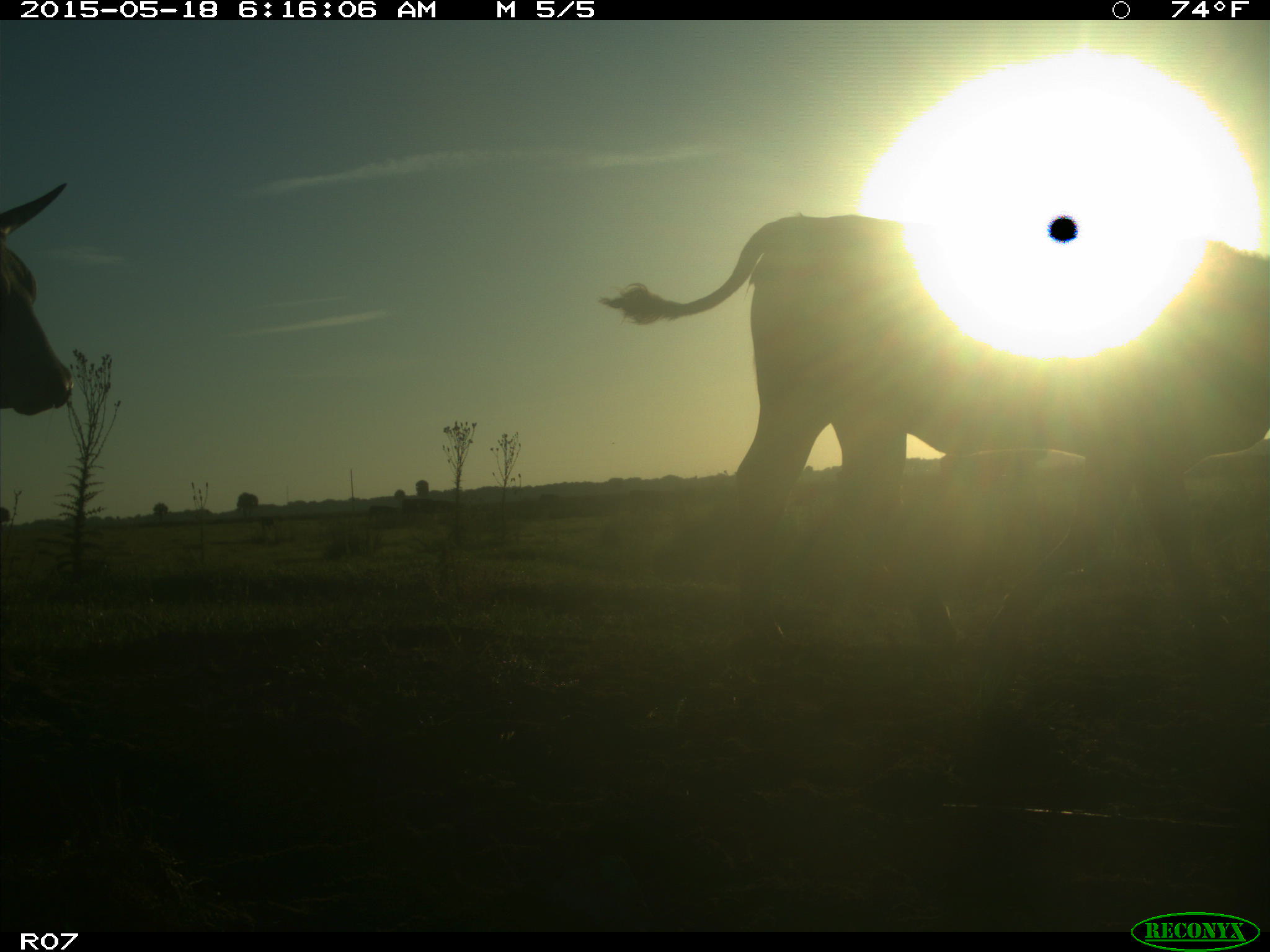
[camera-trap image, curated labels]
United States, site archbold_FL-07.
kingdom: Animalia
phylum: Chordata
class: Mammalia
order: Artiodactyla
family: Bovidae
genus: Bos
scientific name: Bos taurus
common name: domestic cow